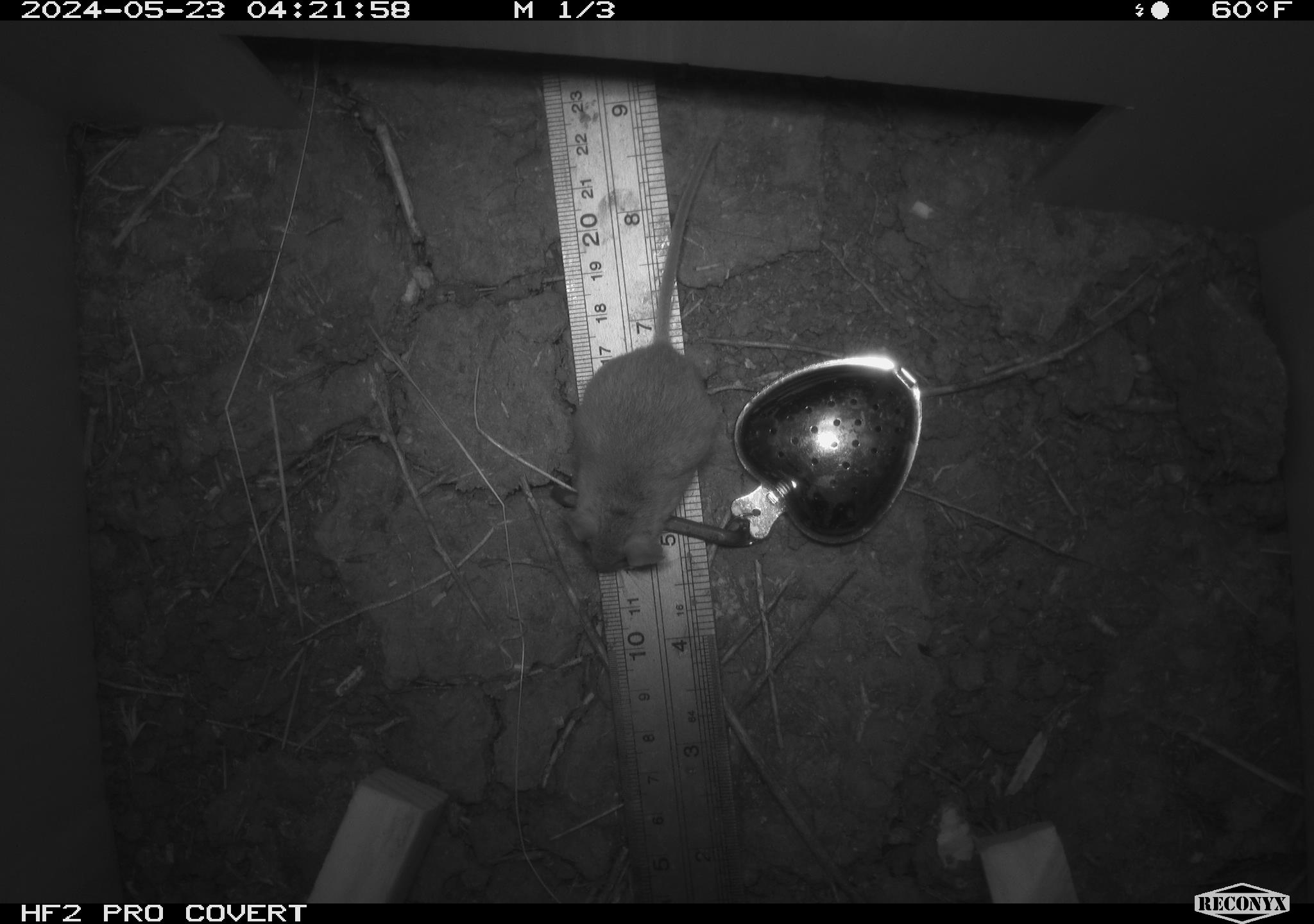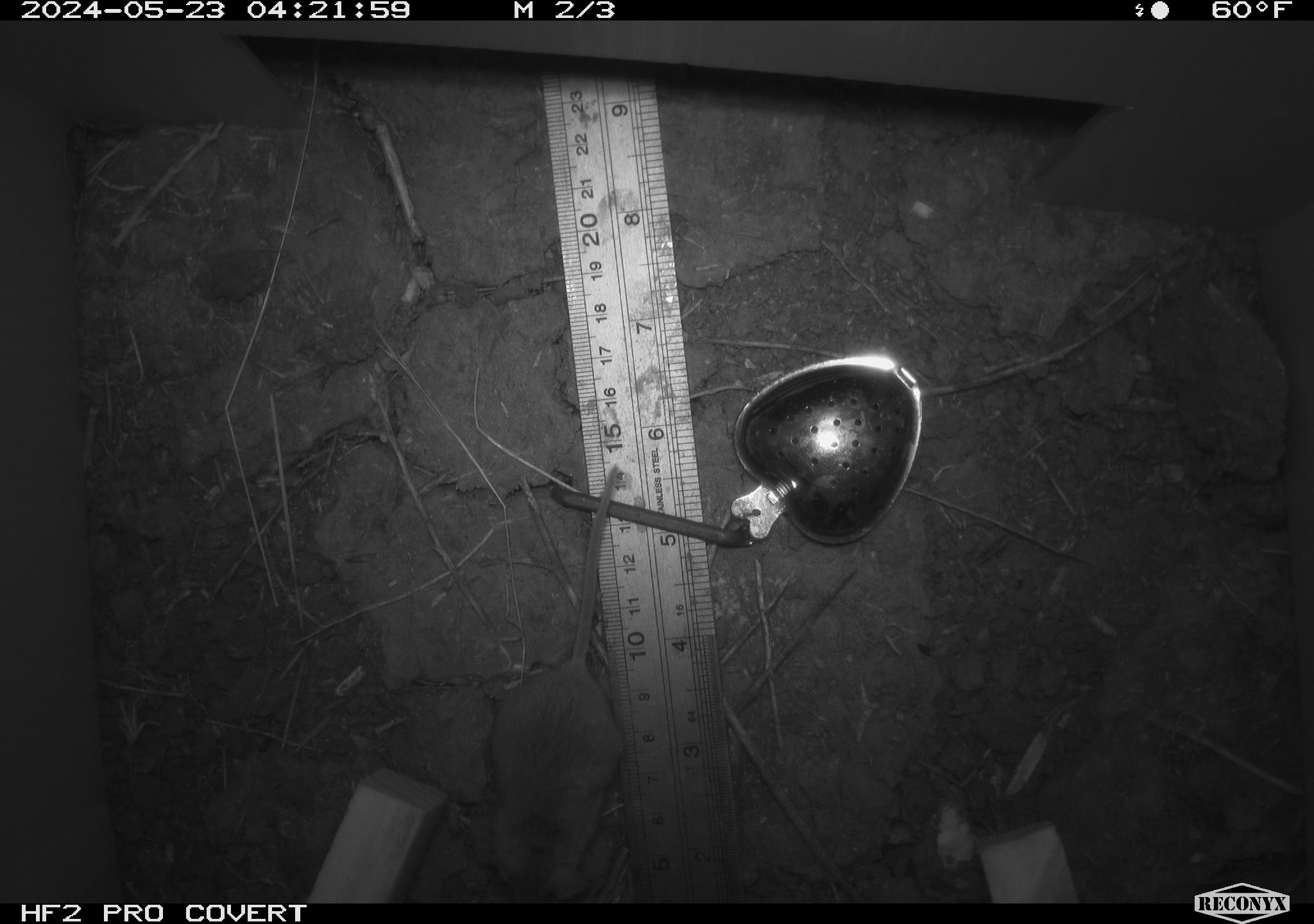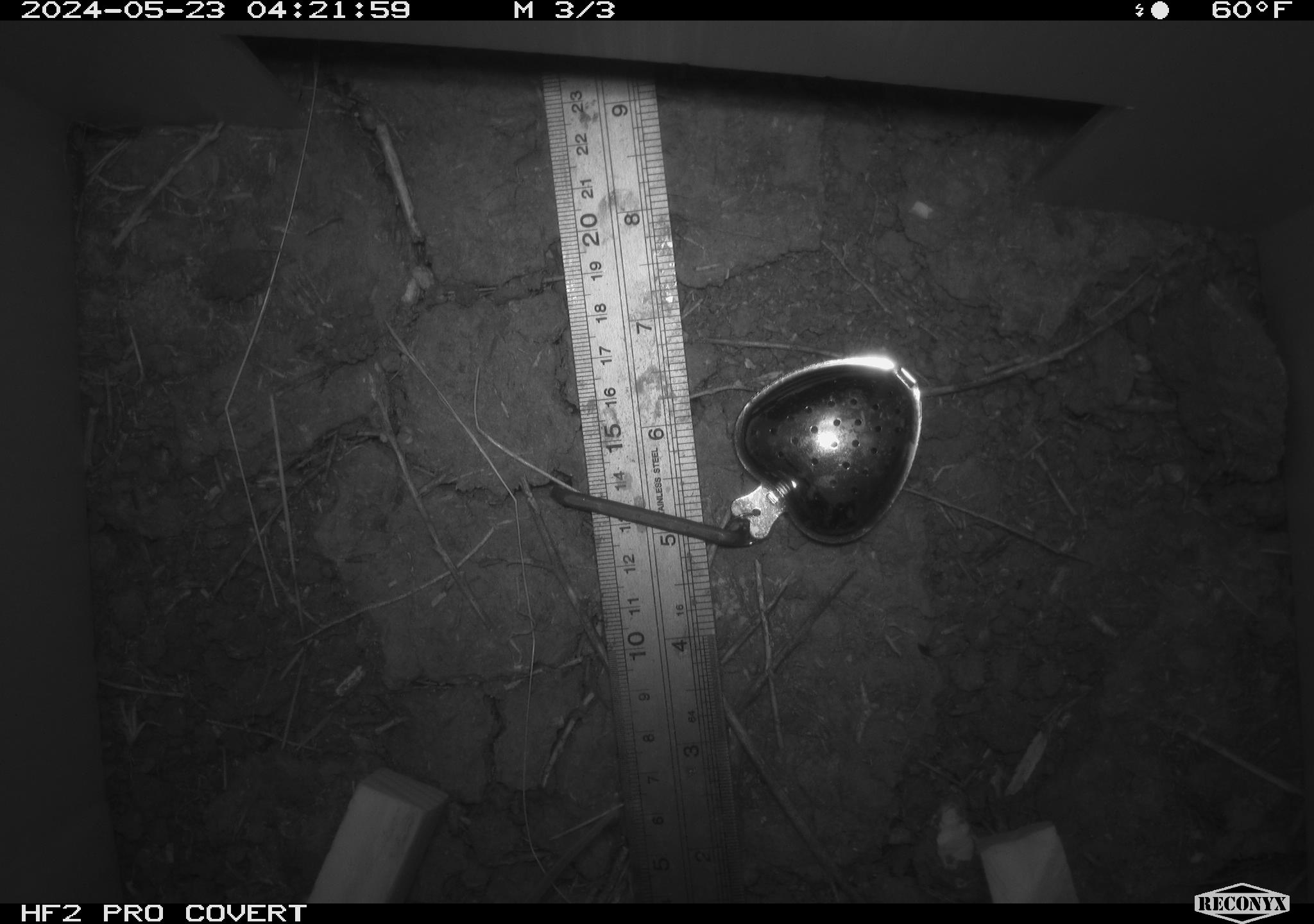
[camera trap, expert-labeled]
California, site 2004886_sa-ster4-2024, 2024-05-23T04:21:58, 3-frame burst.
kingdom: Animalia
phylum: Chordata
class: Mammalia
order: Rodentia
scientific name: Rodentia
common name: mouse species